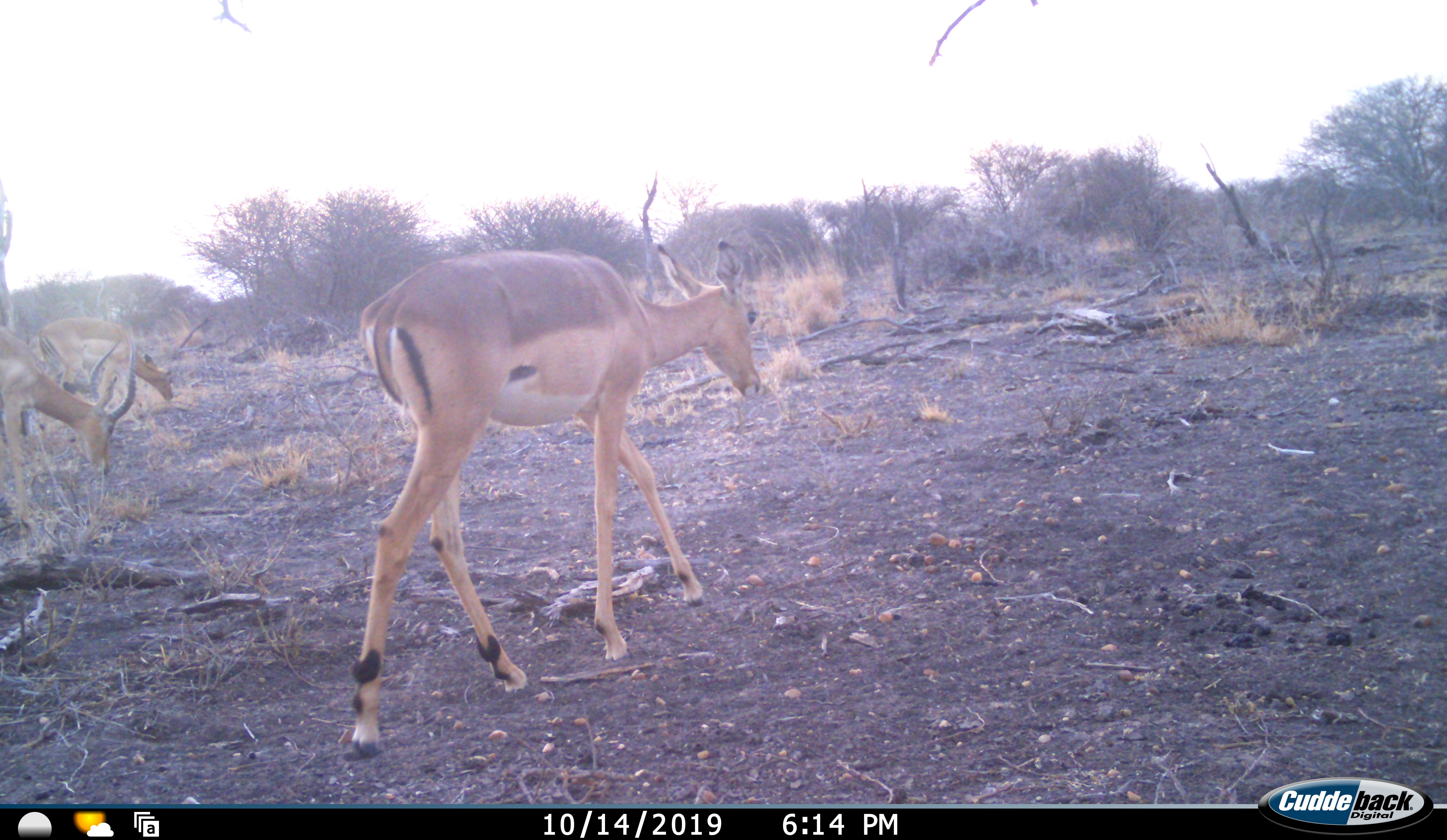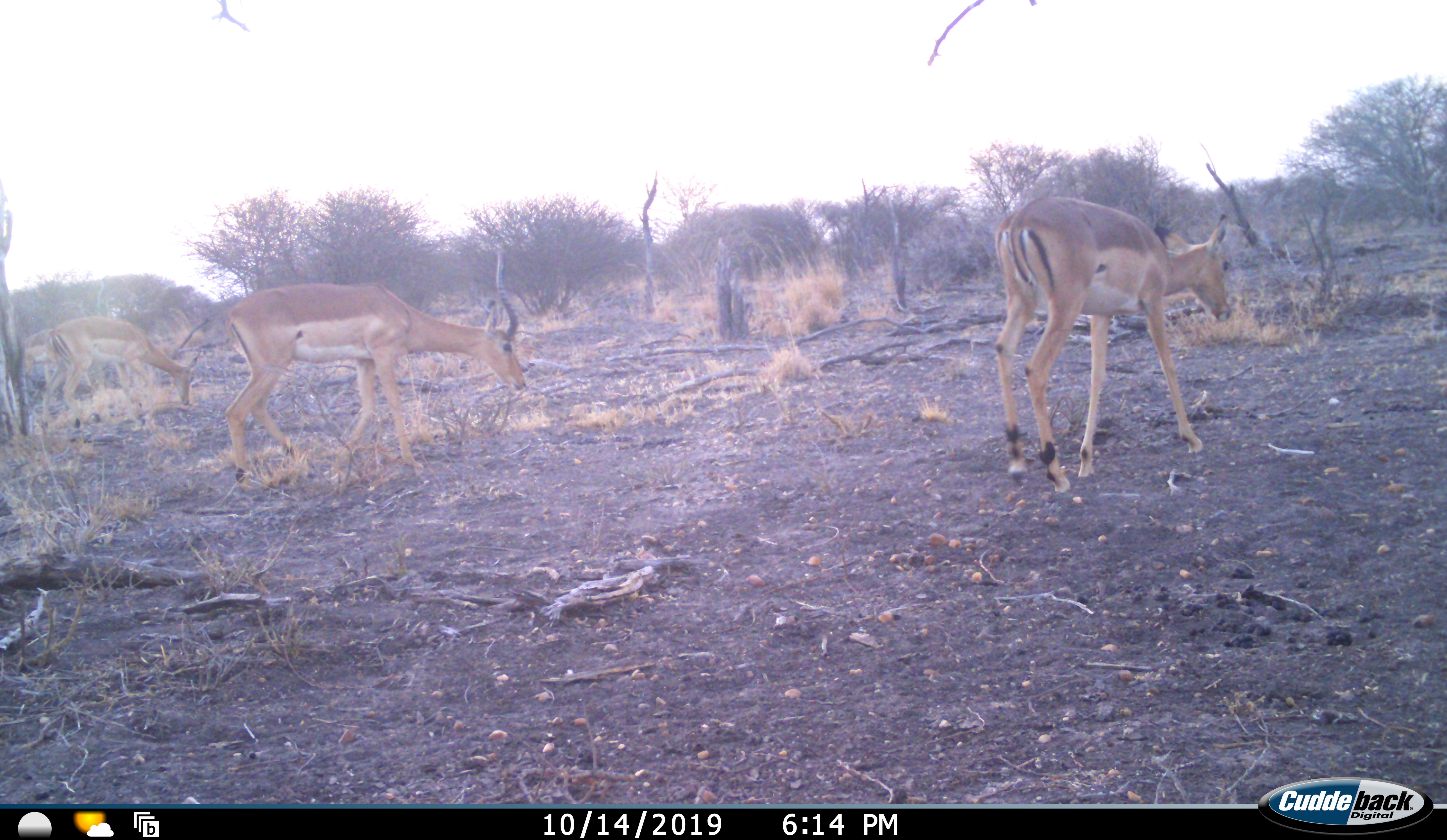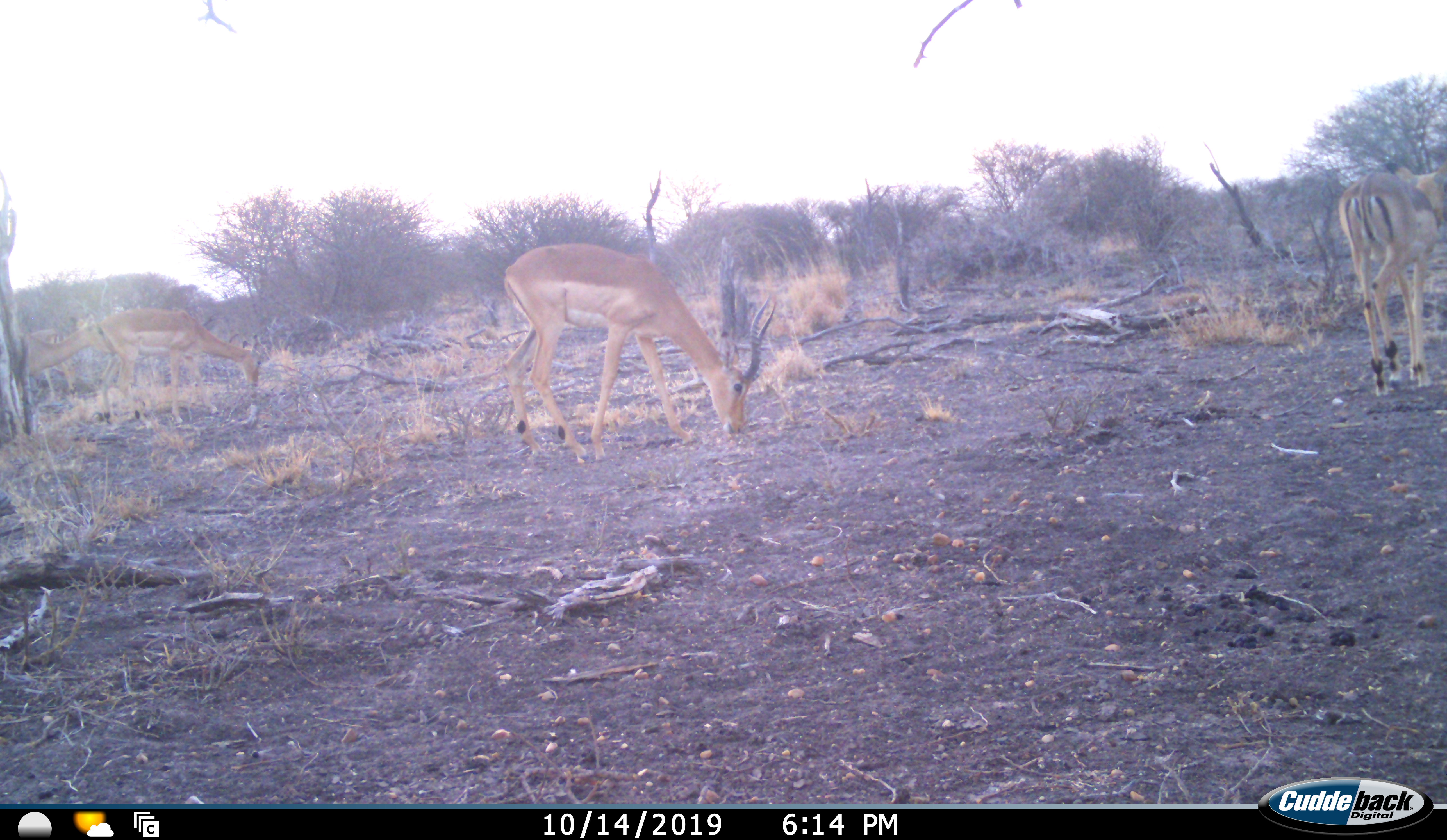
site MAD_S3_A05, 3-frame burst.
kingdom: Animalia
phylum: Chordata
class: Mammalia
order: Artiodactyla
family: Bovidae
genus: Aepyceros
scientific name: Aepyceros melampus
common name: impala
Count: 4.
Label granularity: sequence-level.